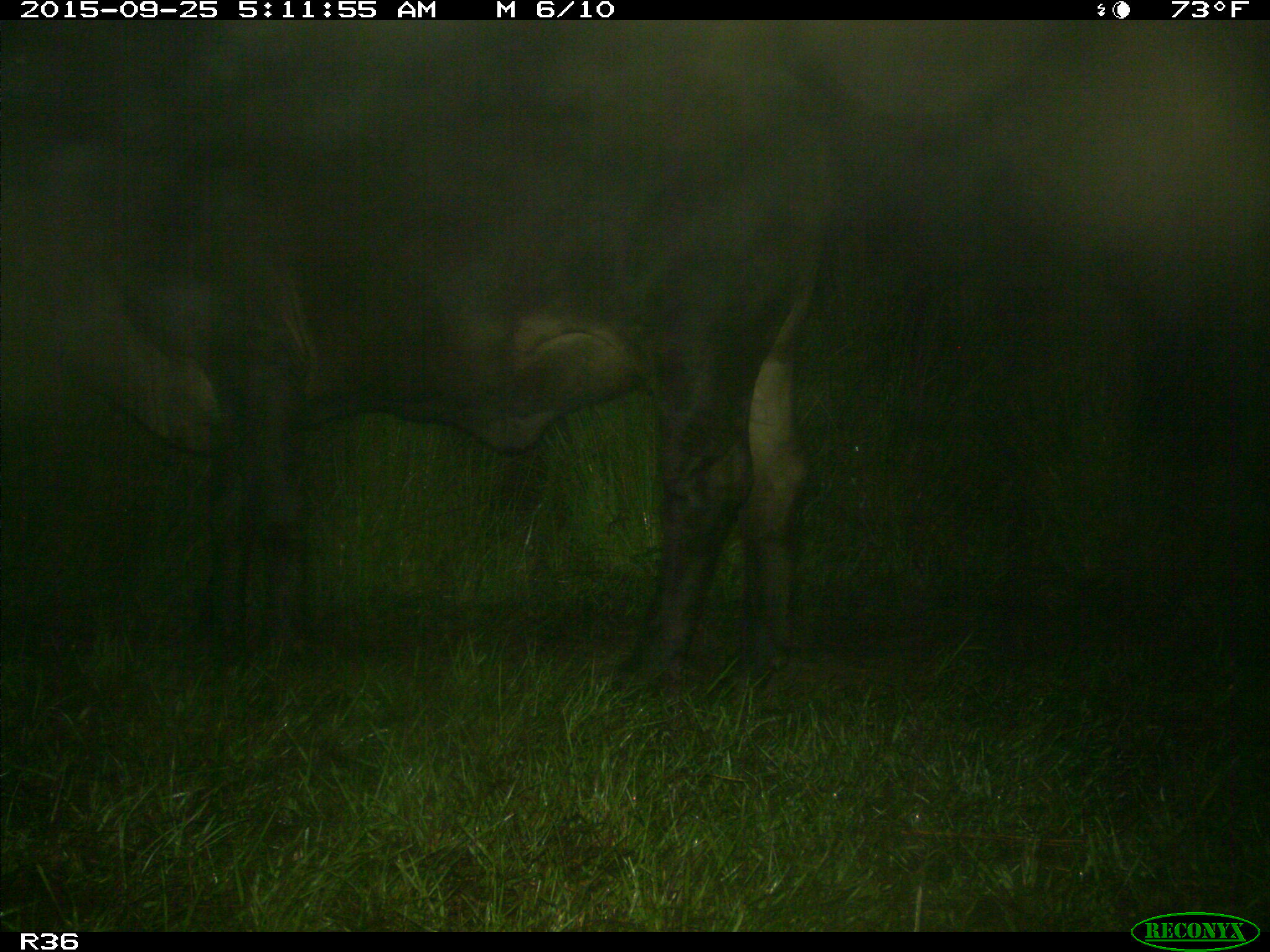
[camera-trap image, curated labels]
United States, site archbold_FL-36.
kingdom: Animalia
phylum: Chordata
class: Mammalia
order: Artiodactyla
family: Bovidae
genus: Bos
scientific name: Bos taurus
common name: domestic cow